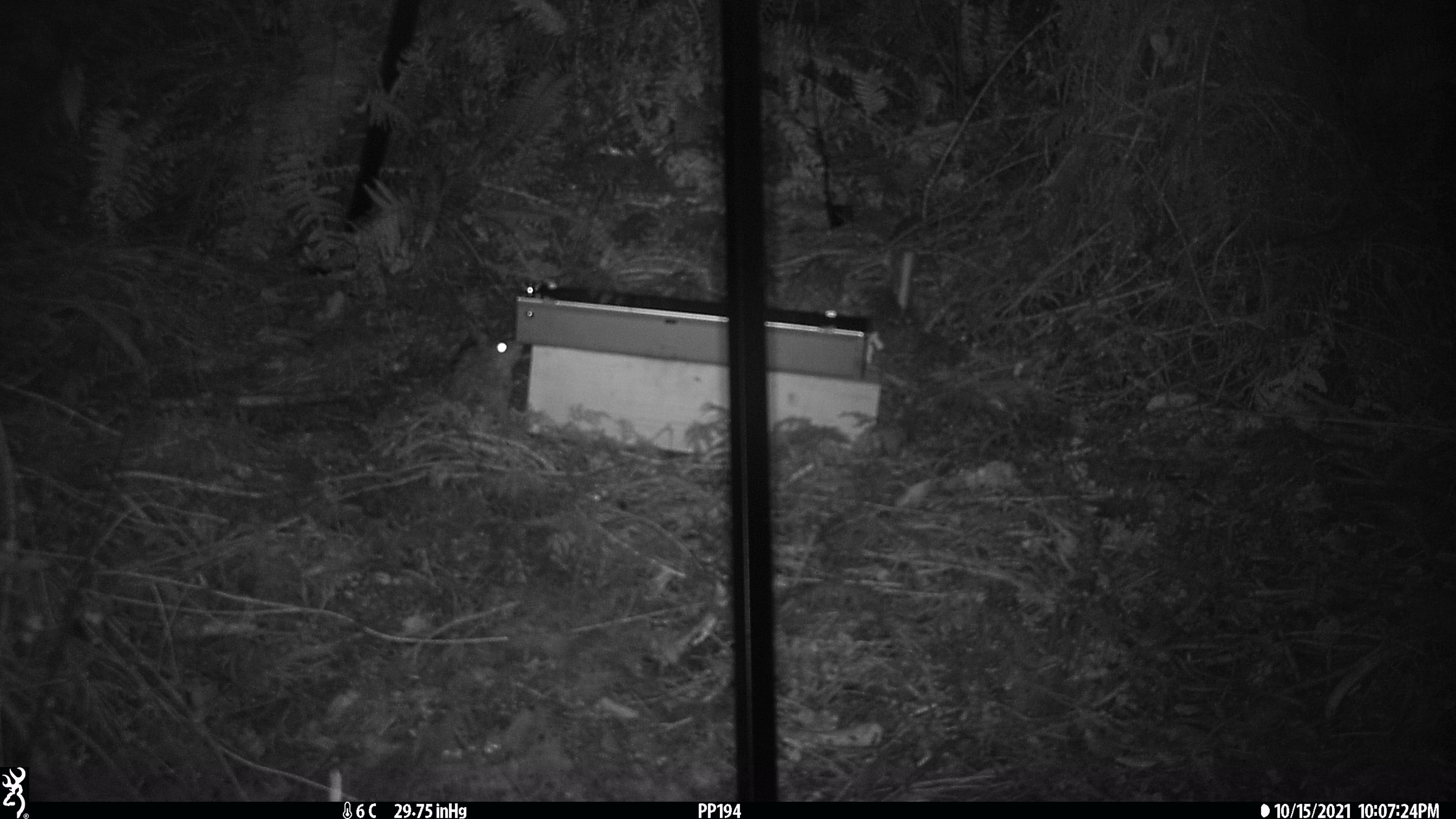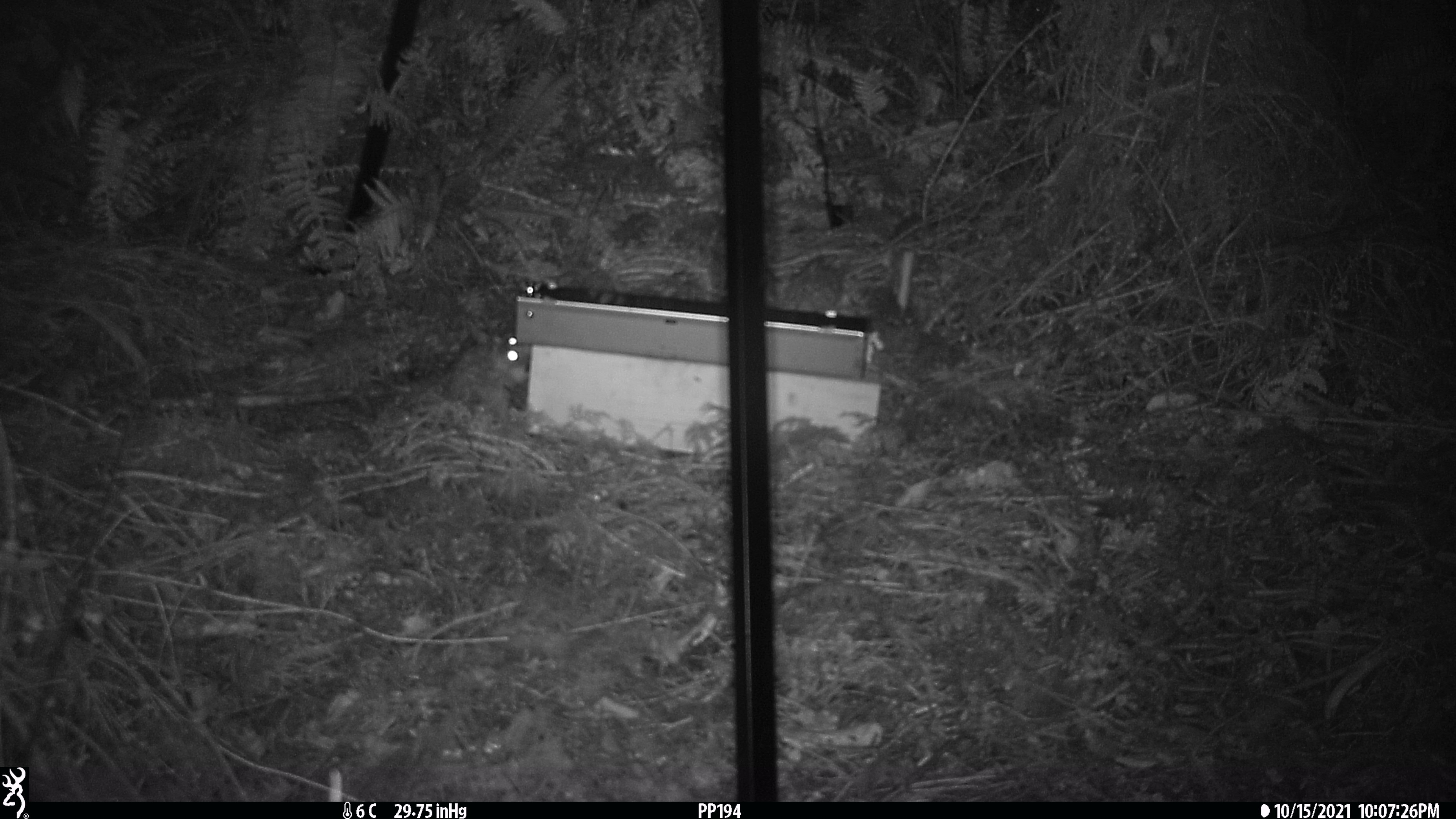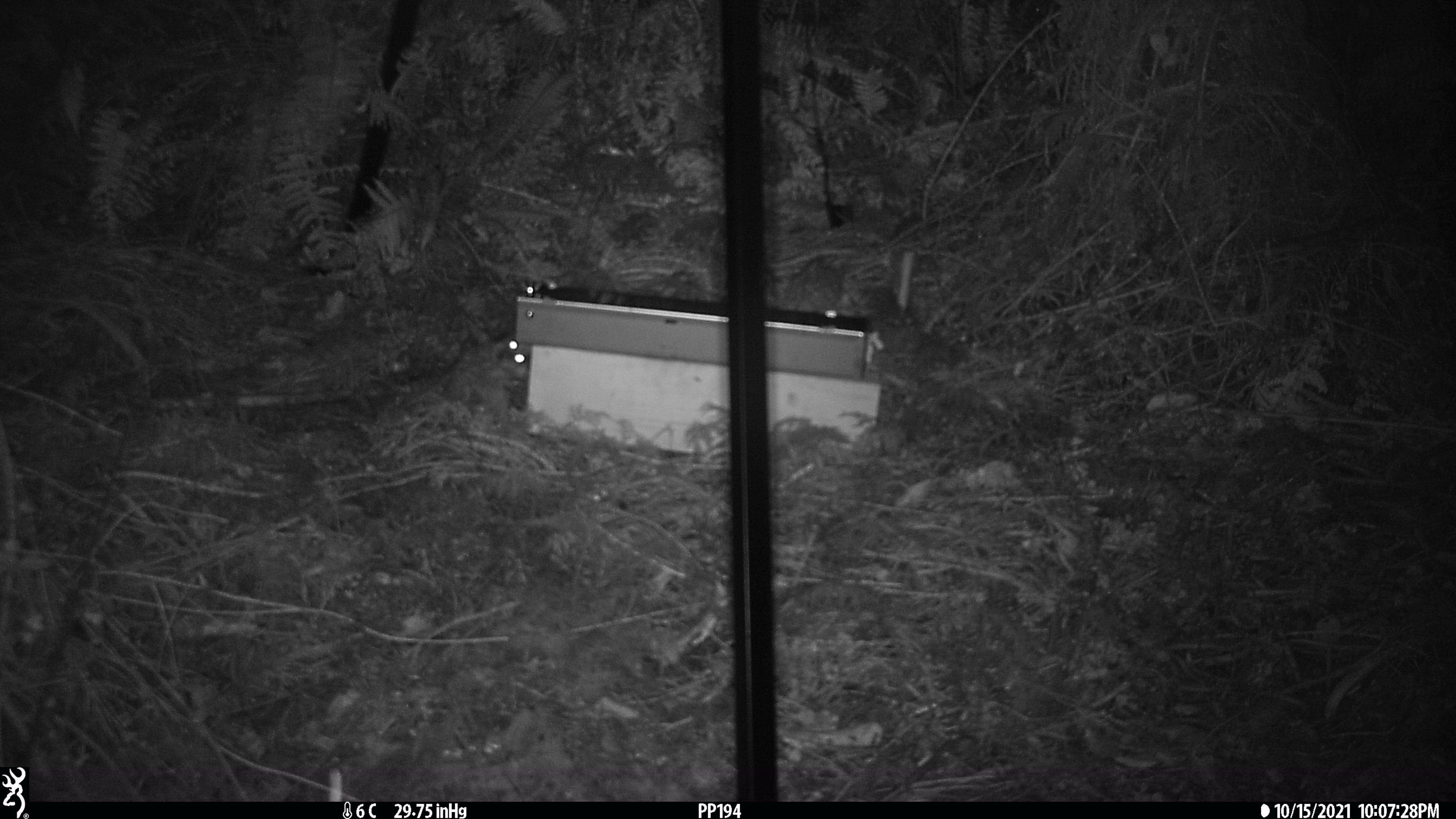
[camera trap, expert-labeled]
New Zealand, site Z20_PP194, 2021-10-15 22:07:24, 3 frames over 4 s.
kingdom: Animalia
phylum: Chordata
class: Mammalia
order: Rodentia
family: Muridae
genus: Rattus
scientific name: Rattus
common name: rat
Rat (Rattus).